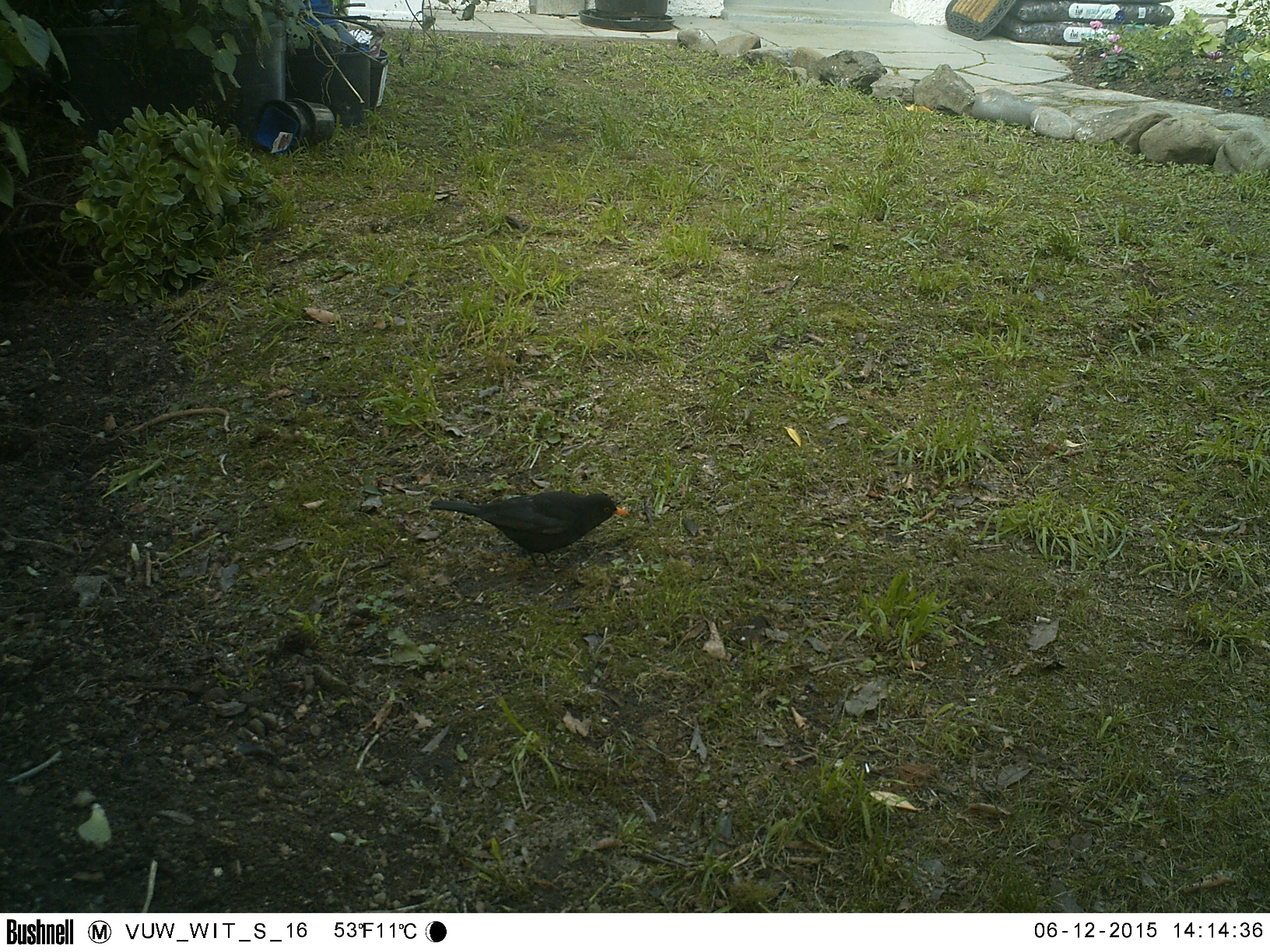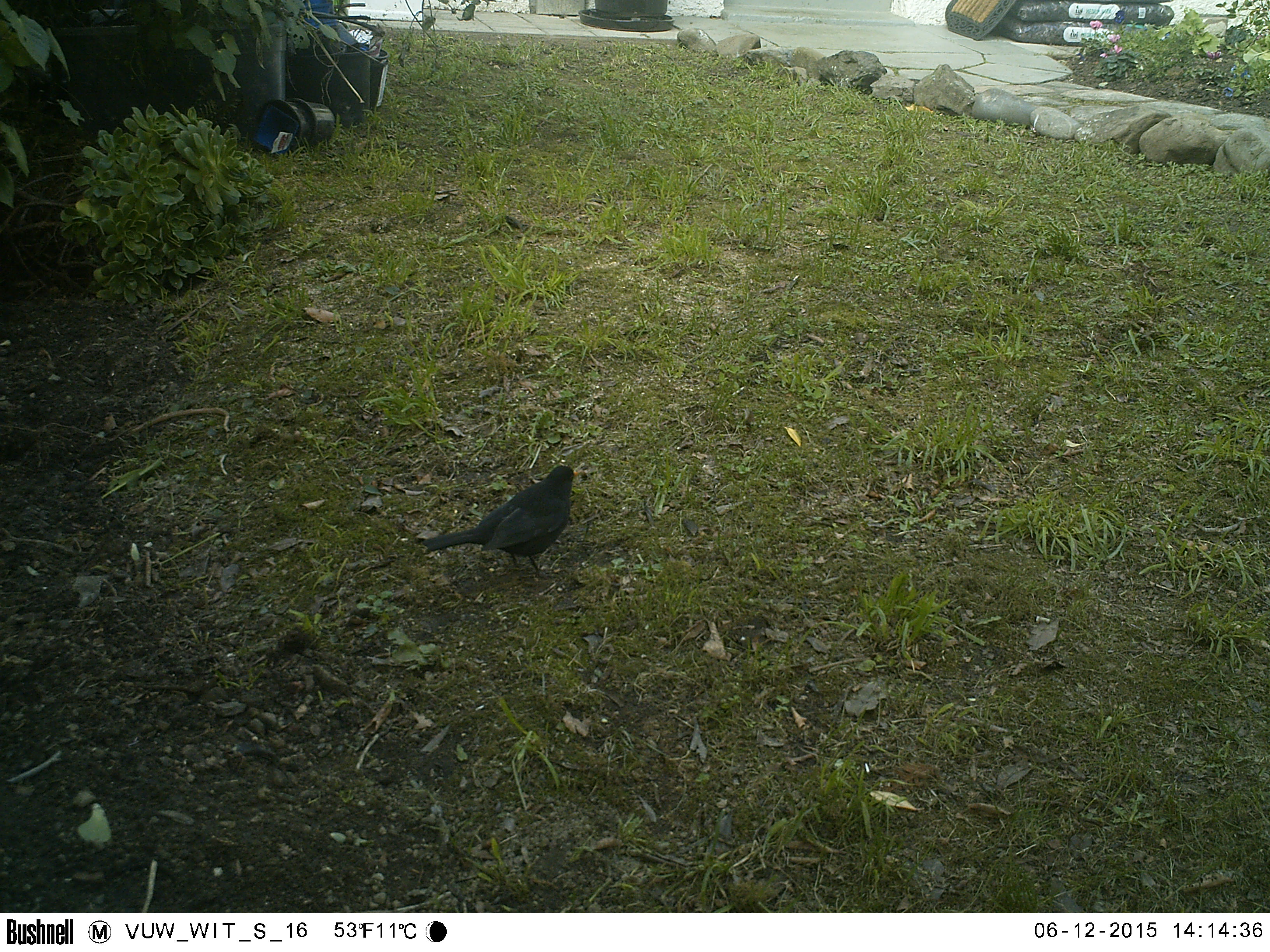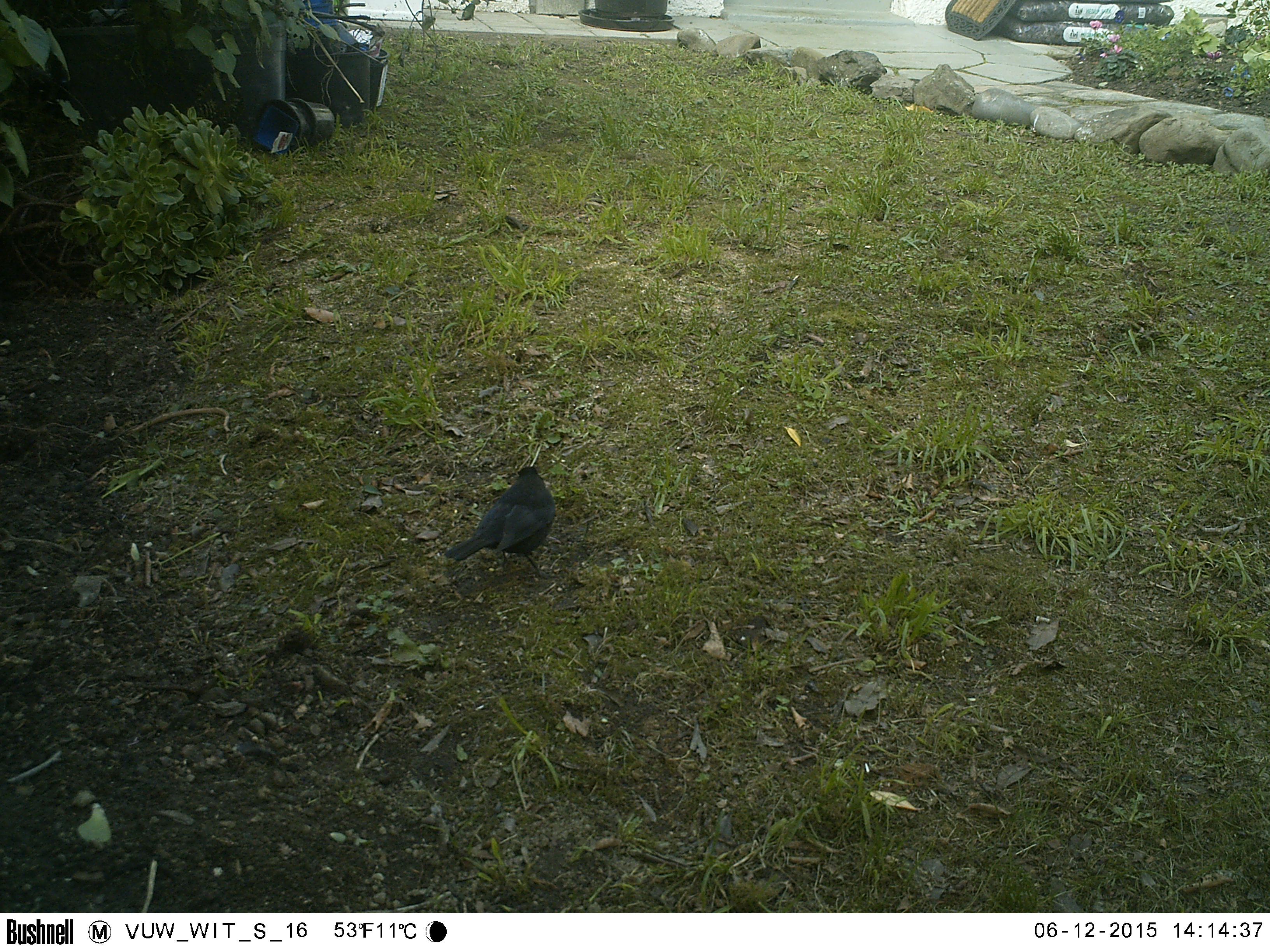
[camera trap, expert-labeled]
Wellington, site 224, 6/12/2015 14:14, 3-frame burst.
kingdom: Animalia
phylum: Chordata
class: Aves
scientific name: Aves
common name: bird